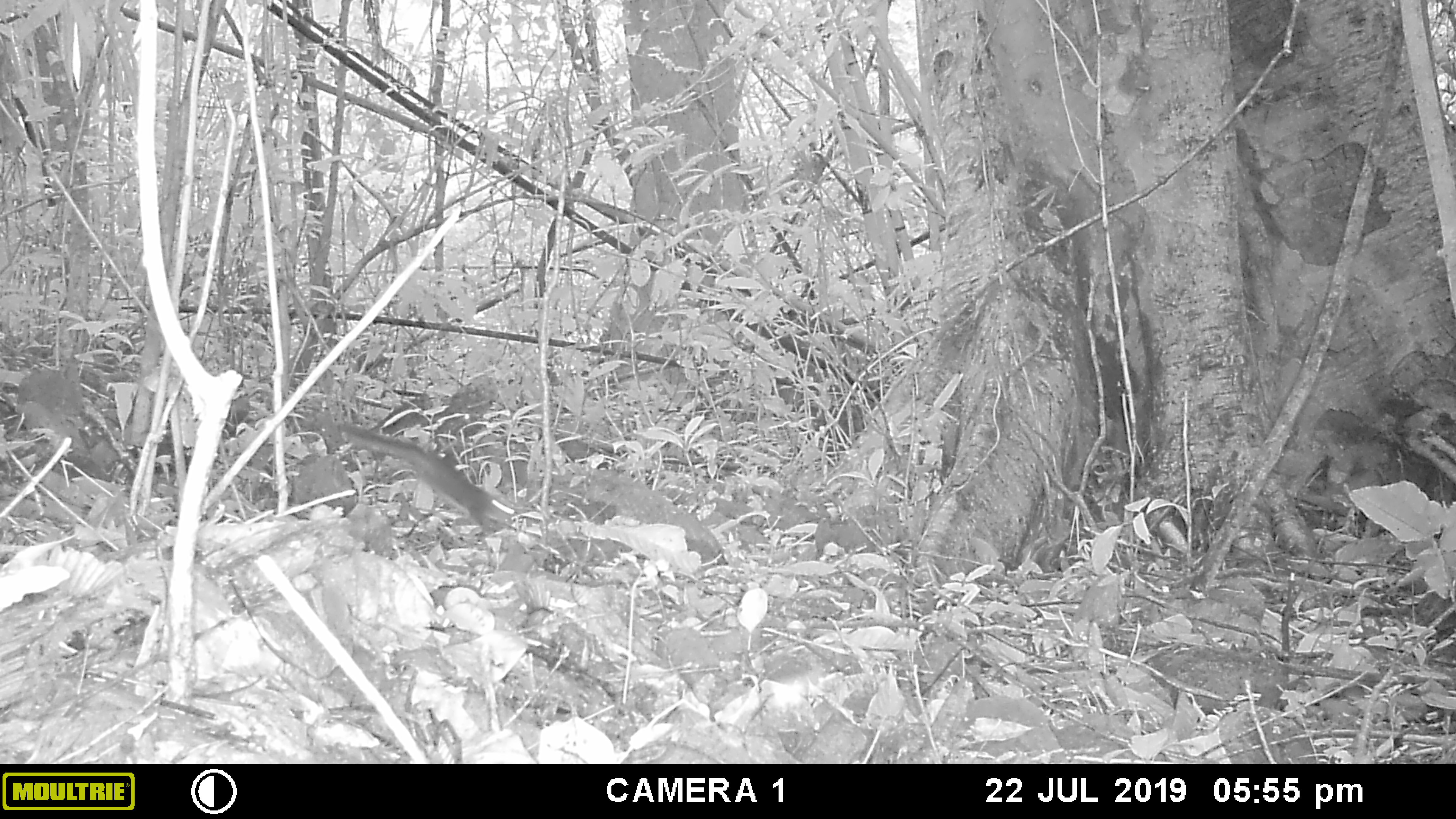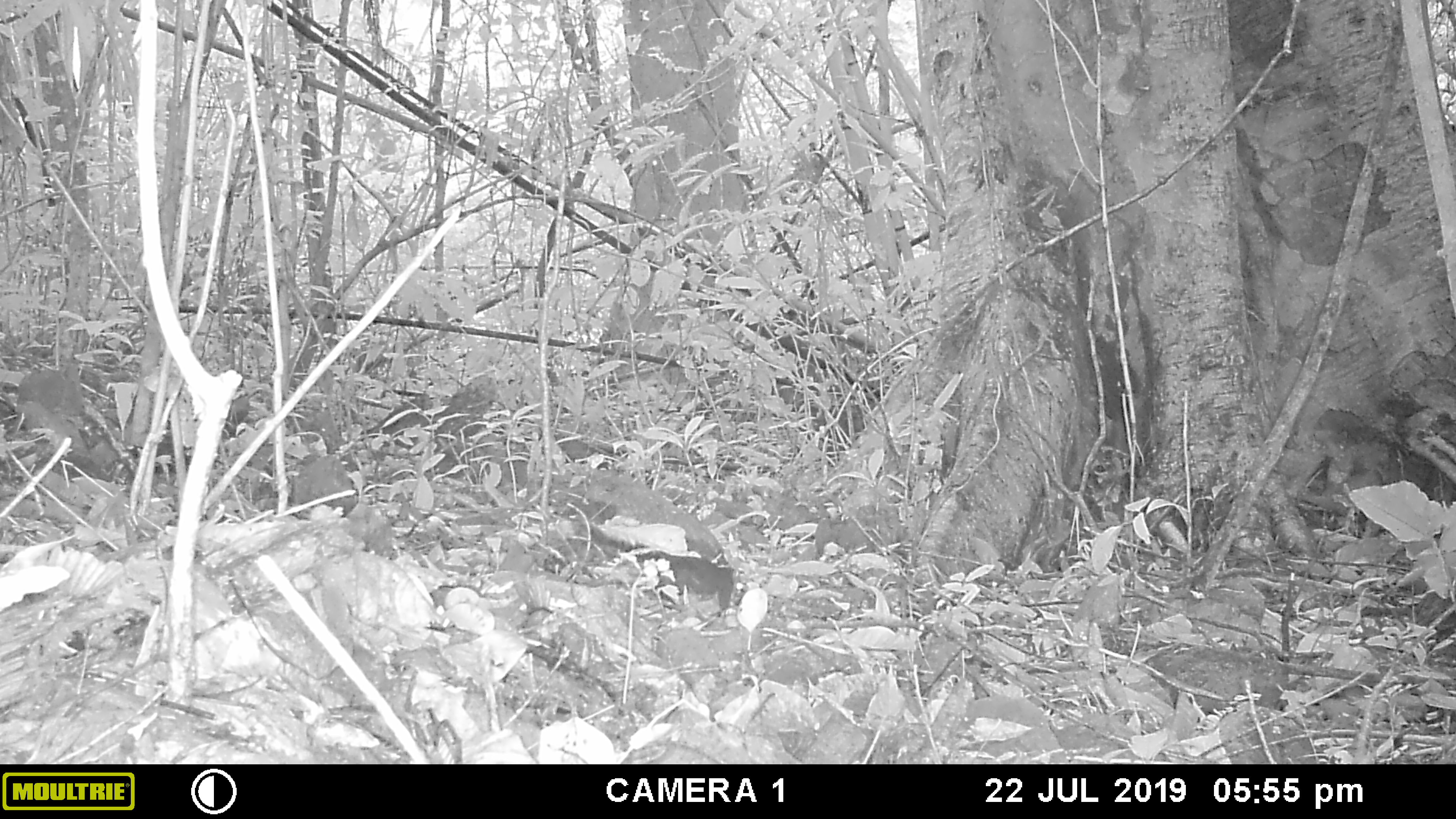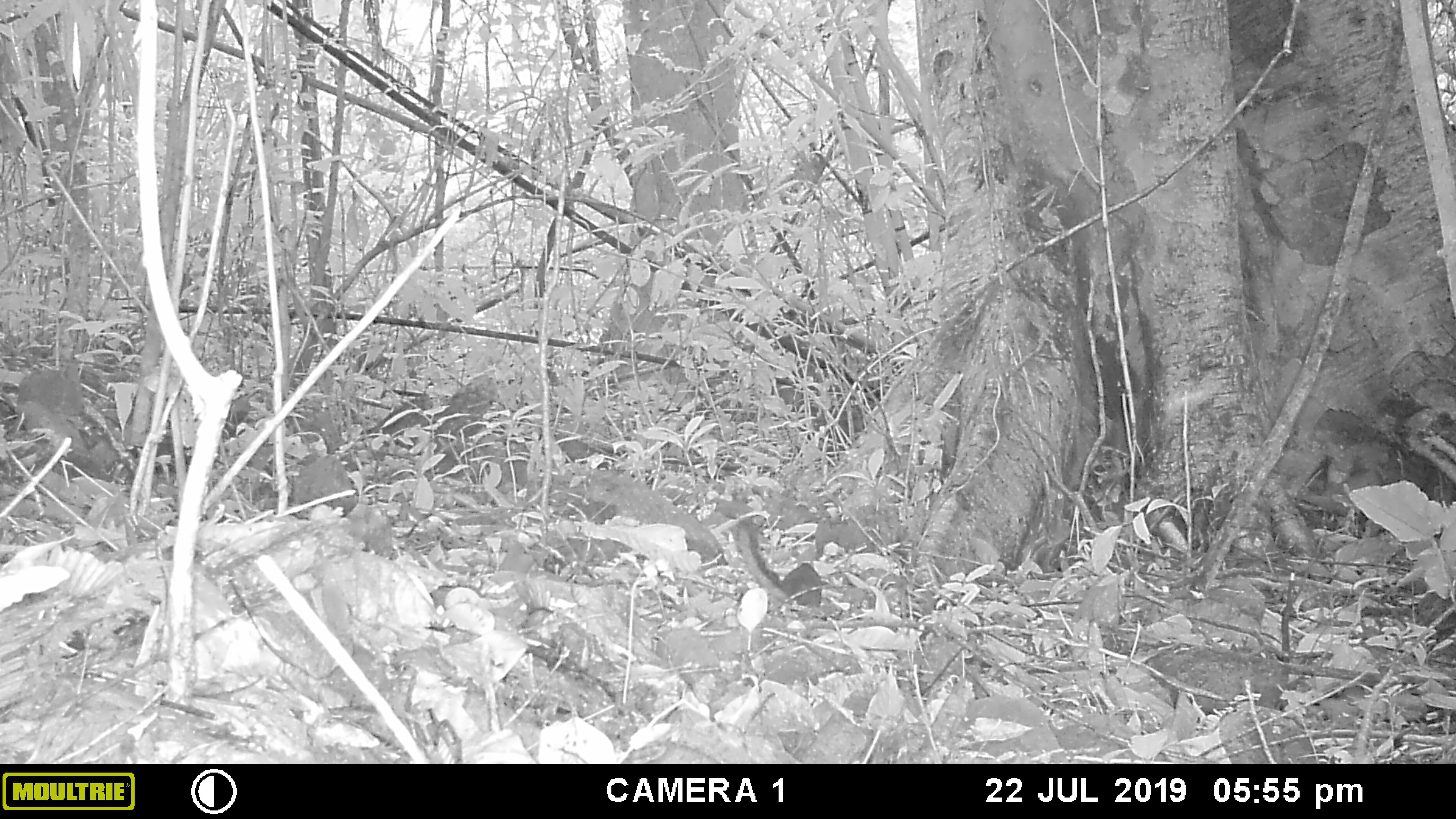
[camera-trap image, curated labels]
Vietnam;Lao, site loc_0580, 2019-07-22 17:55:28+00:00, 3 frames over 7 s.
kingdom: Animalia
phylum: Chordata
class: Mammalia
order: Rodentia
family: Sciuridae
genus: Sciurus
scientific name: Sciurus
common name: squirrel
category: unidentified squirrel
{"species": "unidentified squirrel (squirrel) (Sciurus)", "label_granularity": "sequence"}